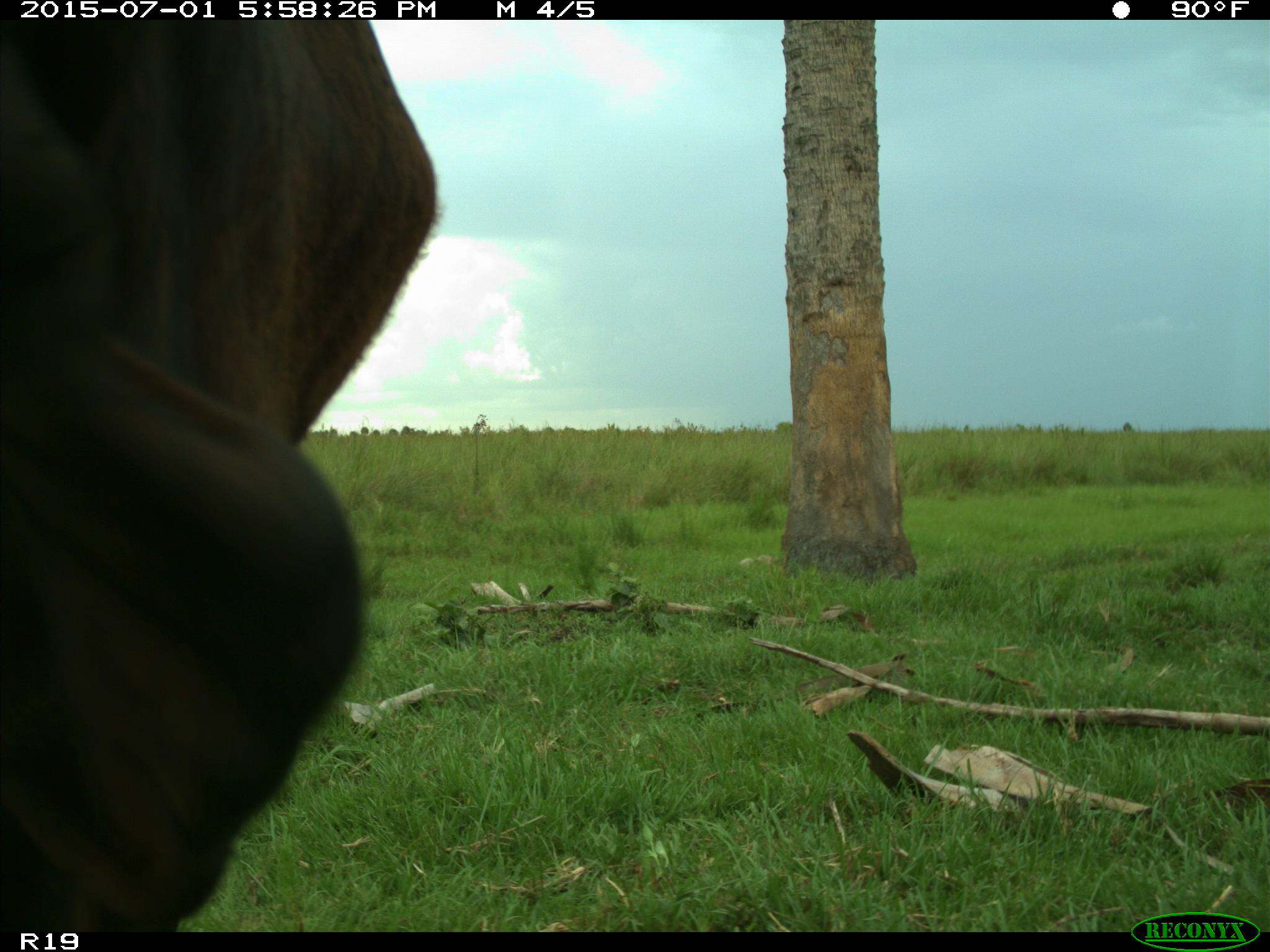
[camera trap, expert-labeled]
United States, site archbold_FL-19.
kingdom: Animalia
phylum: Chordata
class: Mammalia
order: Artiodactyla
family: Bovidae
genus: Bos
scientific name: Bos taurus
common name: domestic cow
Bos taurus (domestic cow).